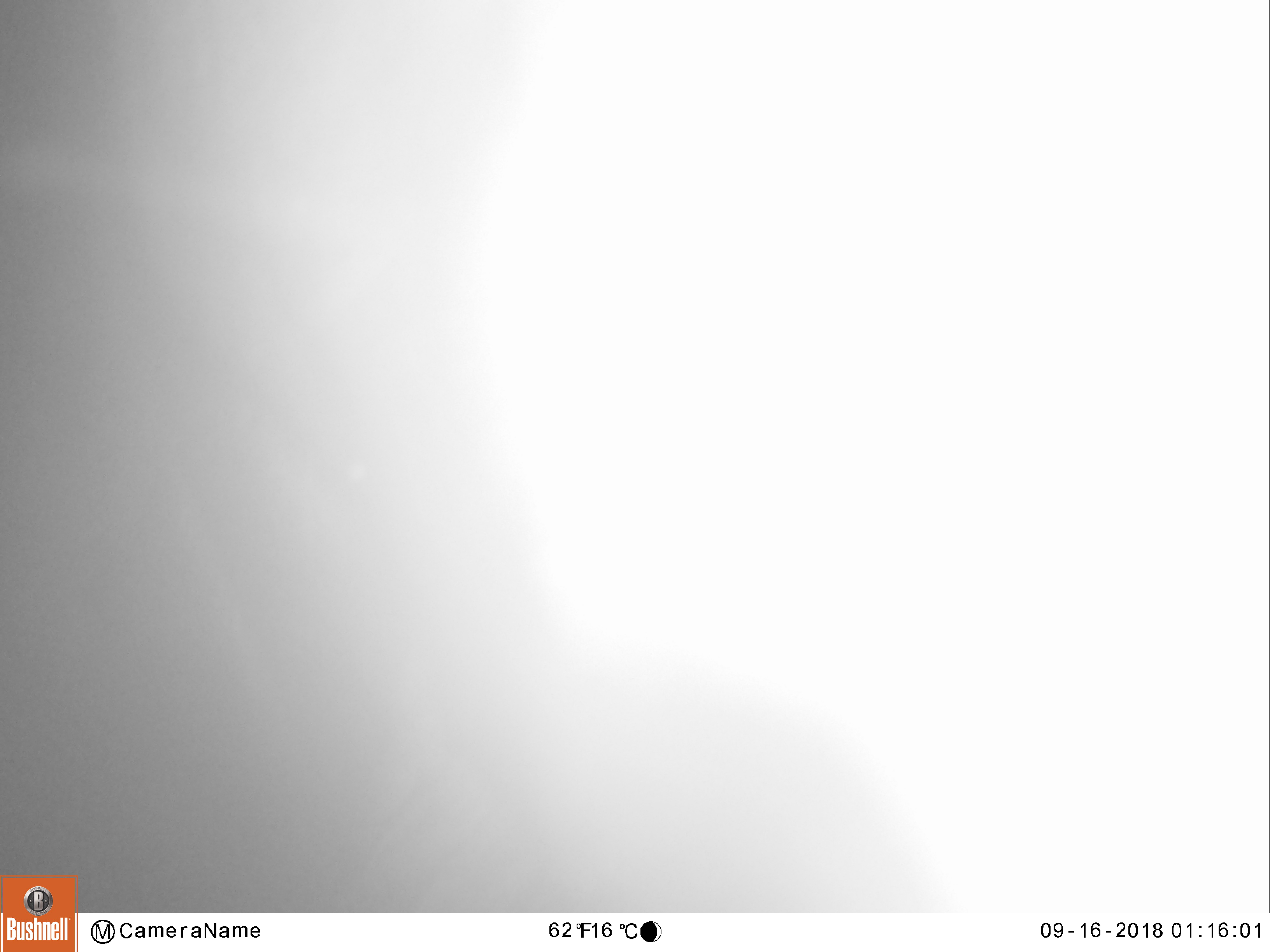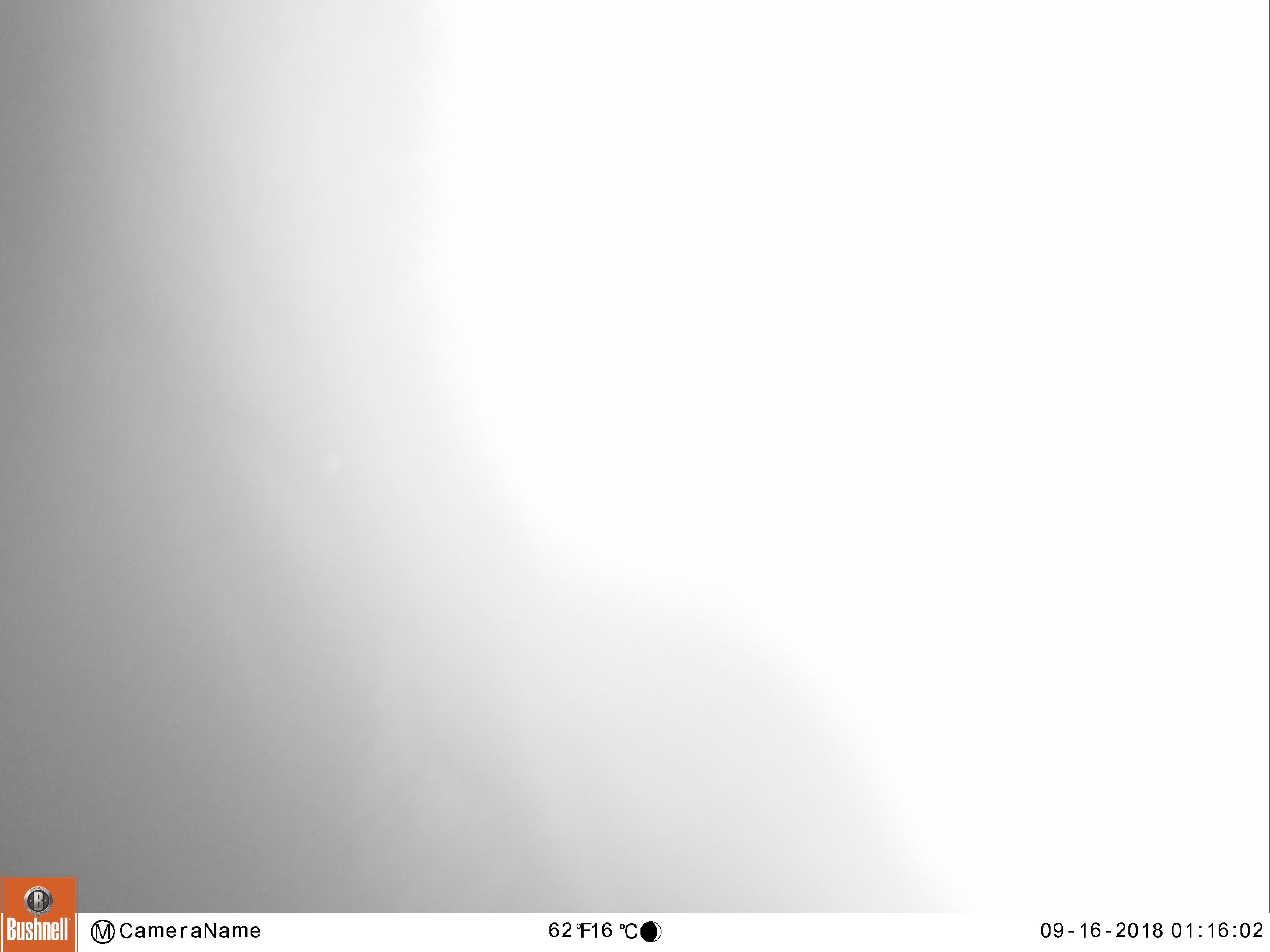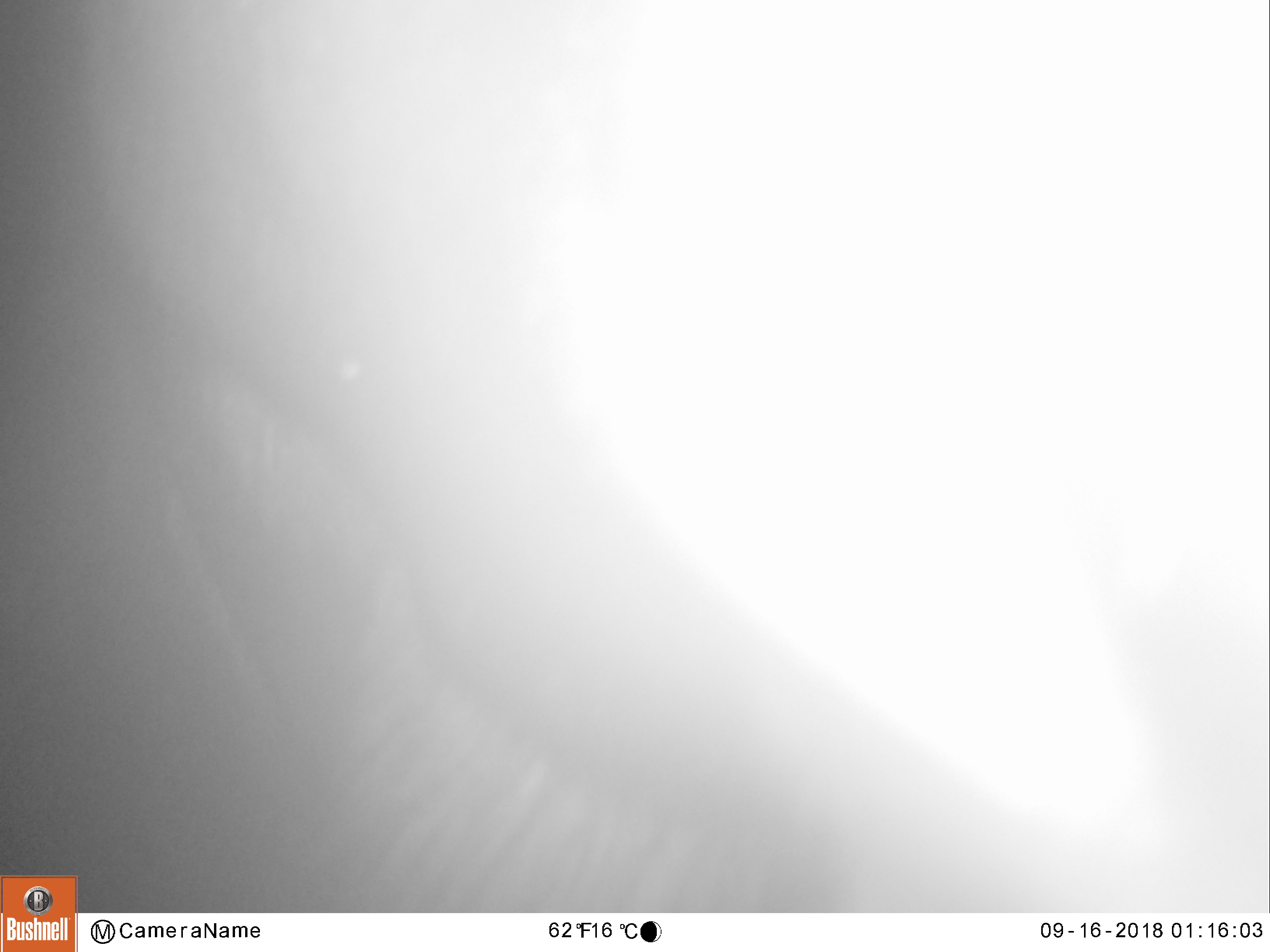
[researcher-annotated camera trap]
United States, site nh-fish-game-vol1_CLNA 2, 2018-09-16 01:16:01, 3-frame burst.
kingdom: Animalia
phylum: Chordata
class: Mammalia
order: Artiodactyla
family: Cervidae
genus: Alces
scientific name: Alces alces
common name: moose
Moose (Alces alces).